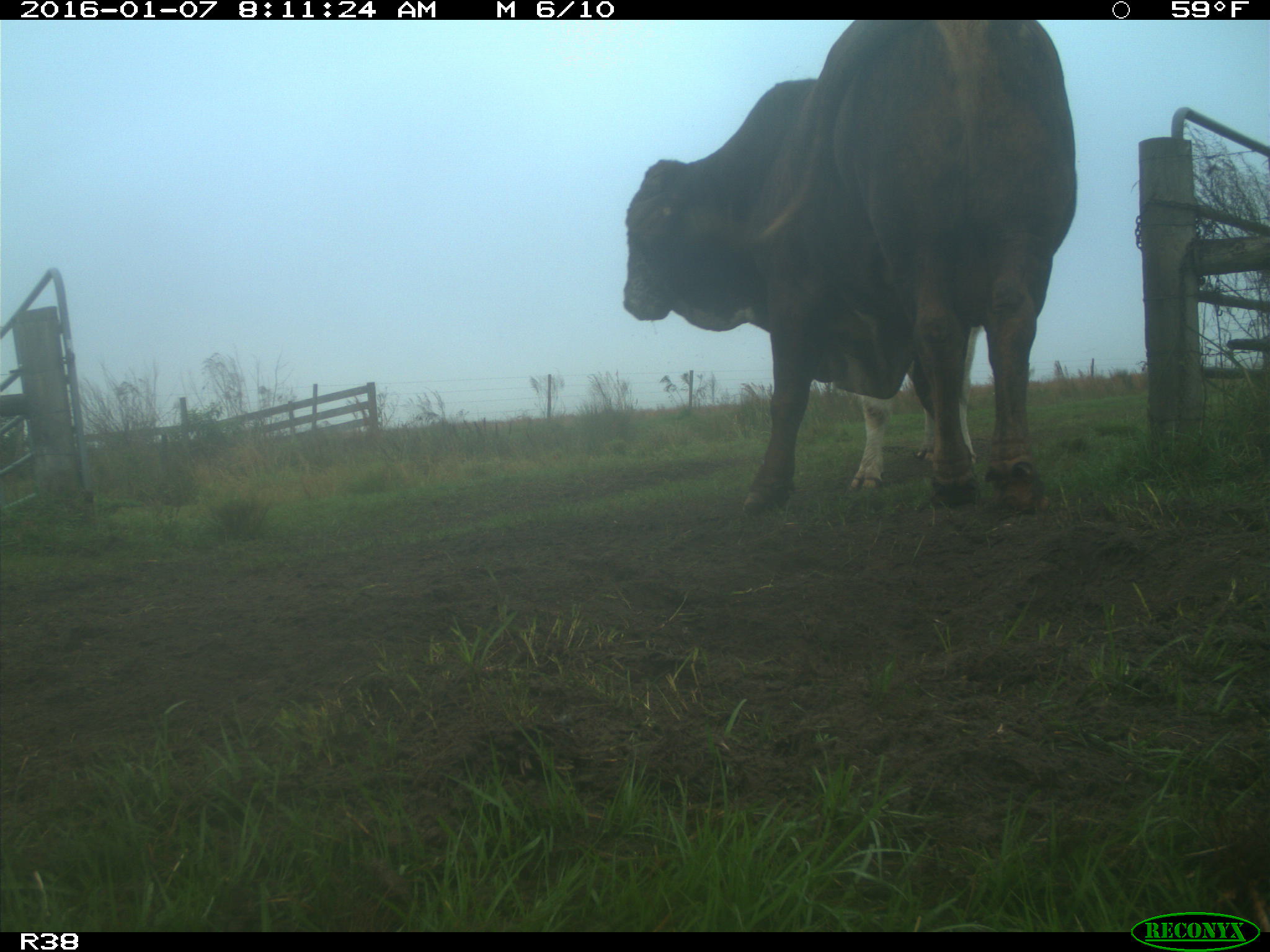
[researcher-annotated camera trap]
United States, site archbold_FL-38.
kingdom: Animalia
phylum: Chordata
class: Mammalia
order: Artiodactyla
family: Bovidae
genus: Bos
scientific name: Bos taurus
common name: domestic cow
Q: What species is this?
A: Bos taurus (domestic cow).